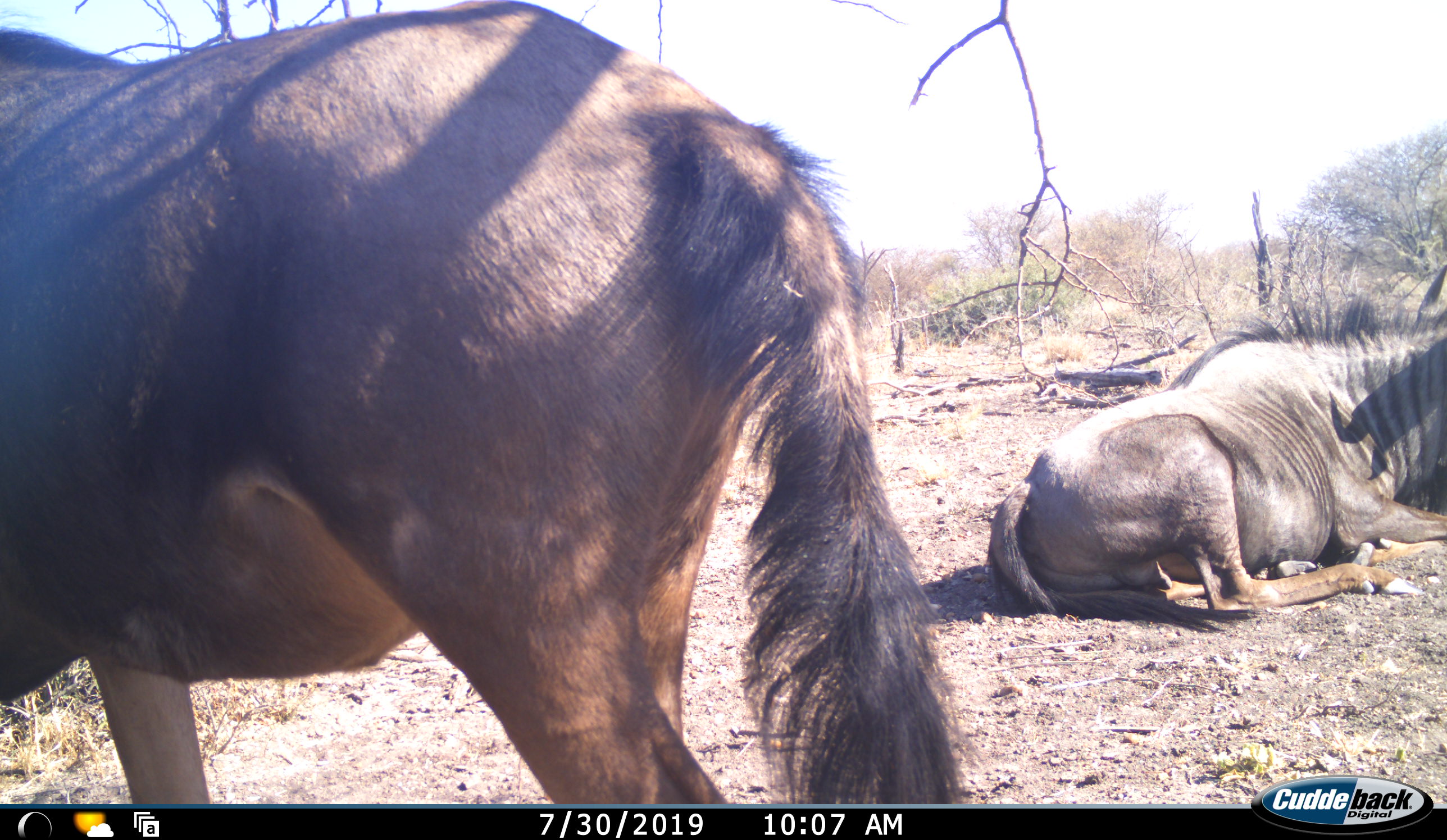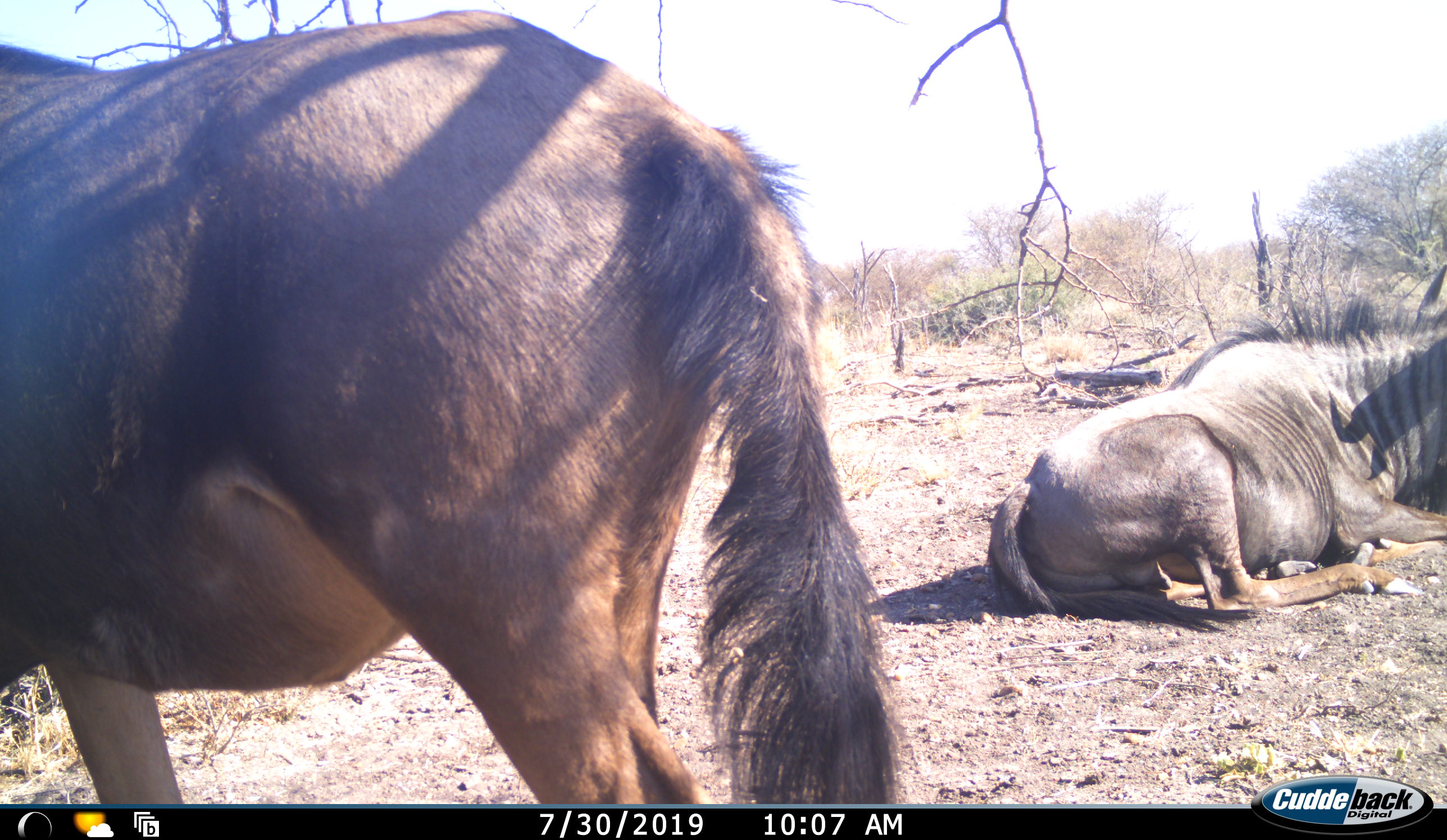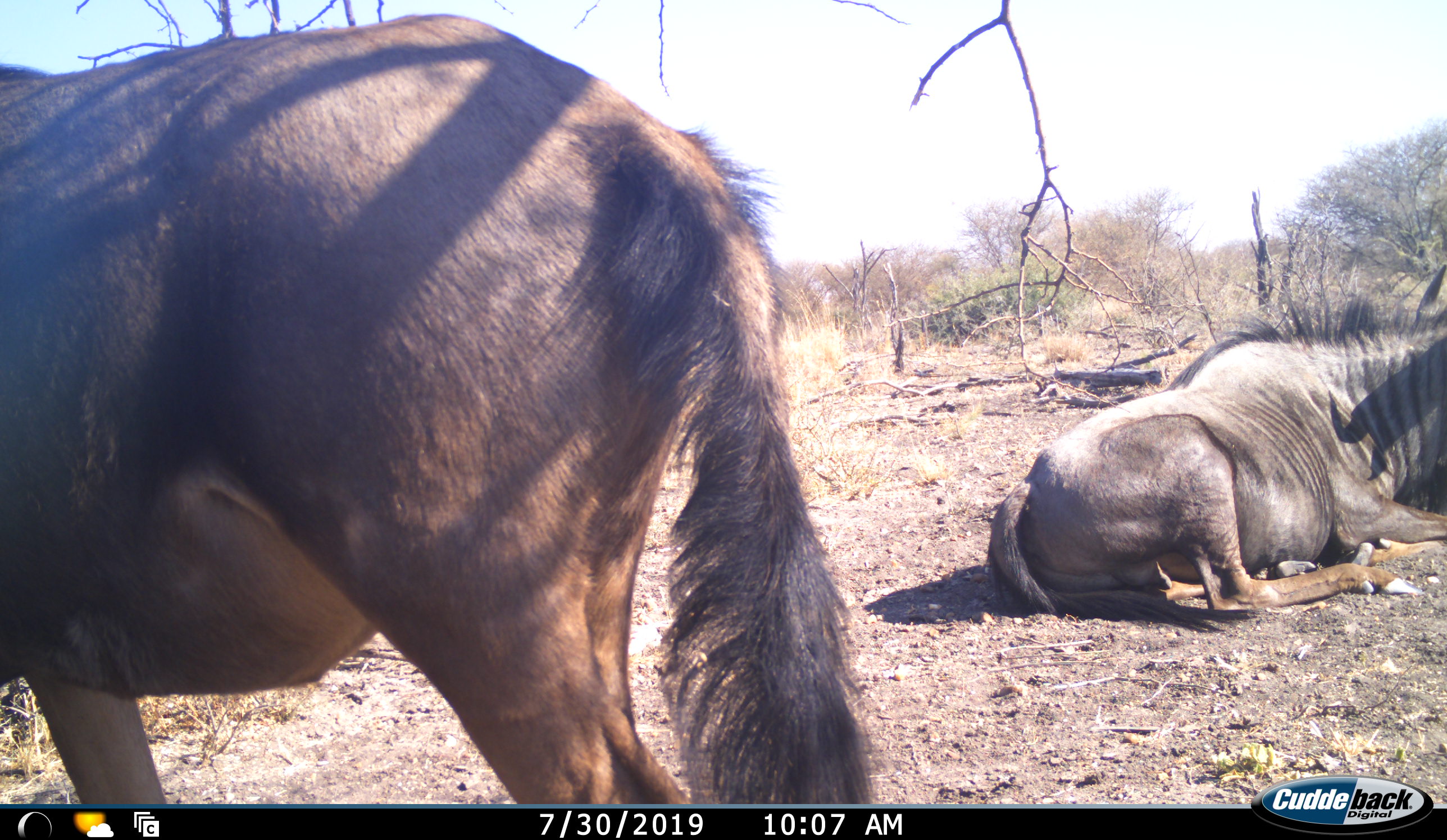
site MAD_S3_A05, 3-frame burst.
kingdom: Animalia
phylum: Chordata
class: Mammalia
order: Artiodactyla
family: Bovidae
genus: Connochaetes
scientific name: Connochaetes taurinus taurinus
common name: blue wildebeest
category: wildebeestblue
Wildebeestblue (blue wildebeest) (Connochaetes taurinus taurinus), count 2. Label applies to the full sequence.